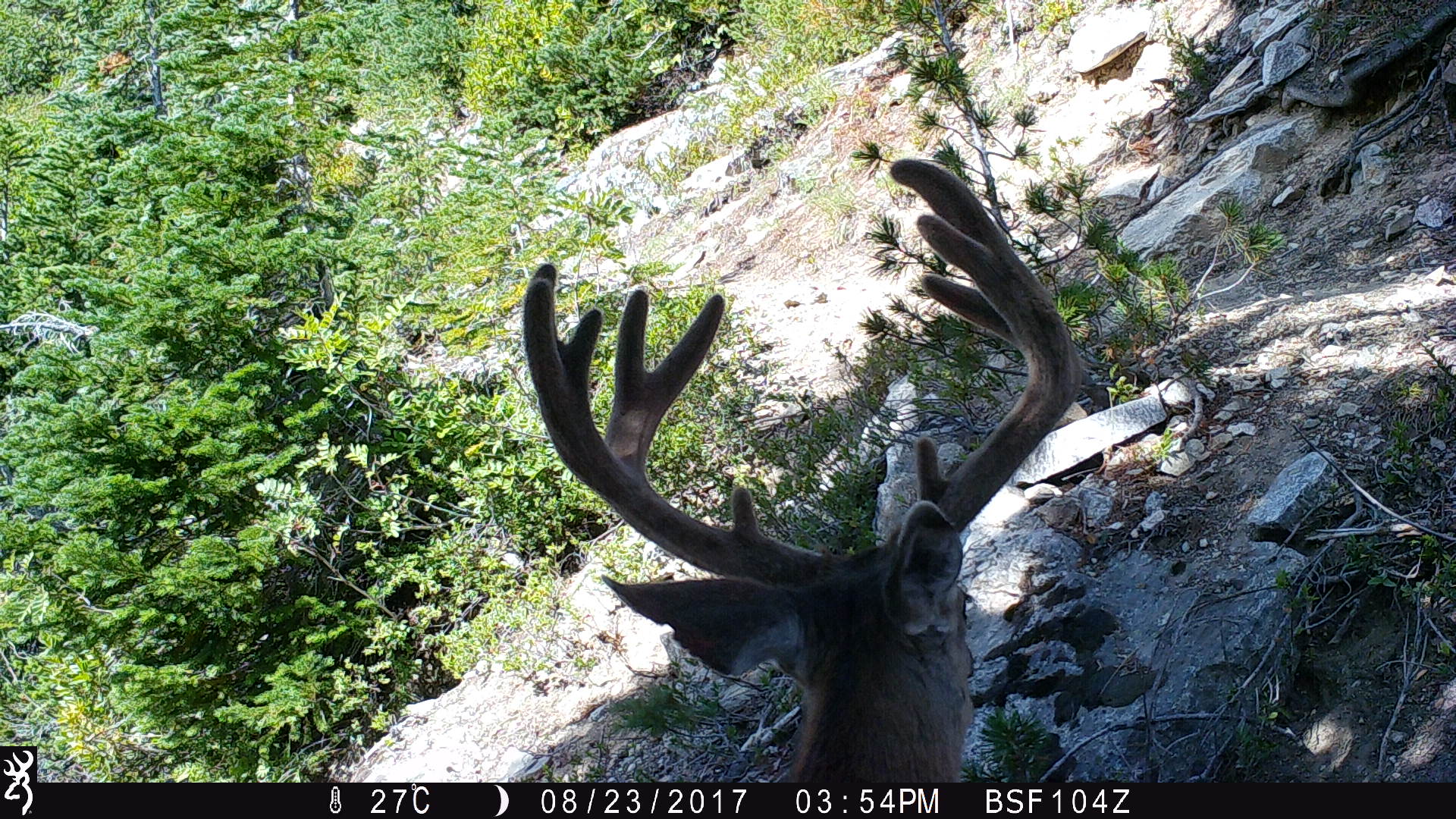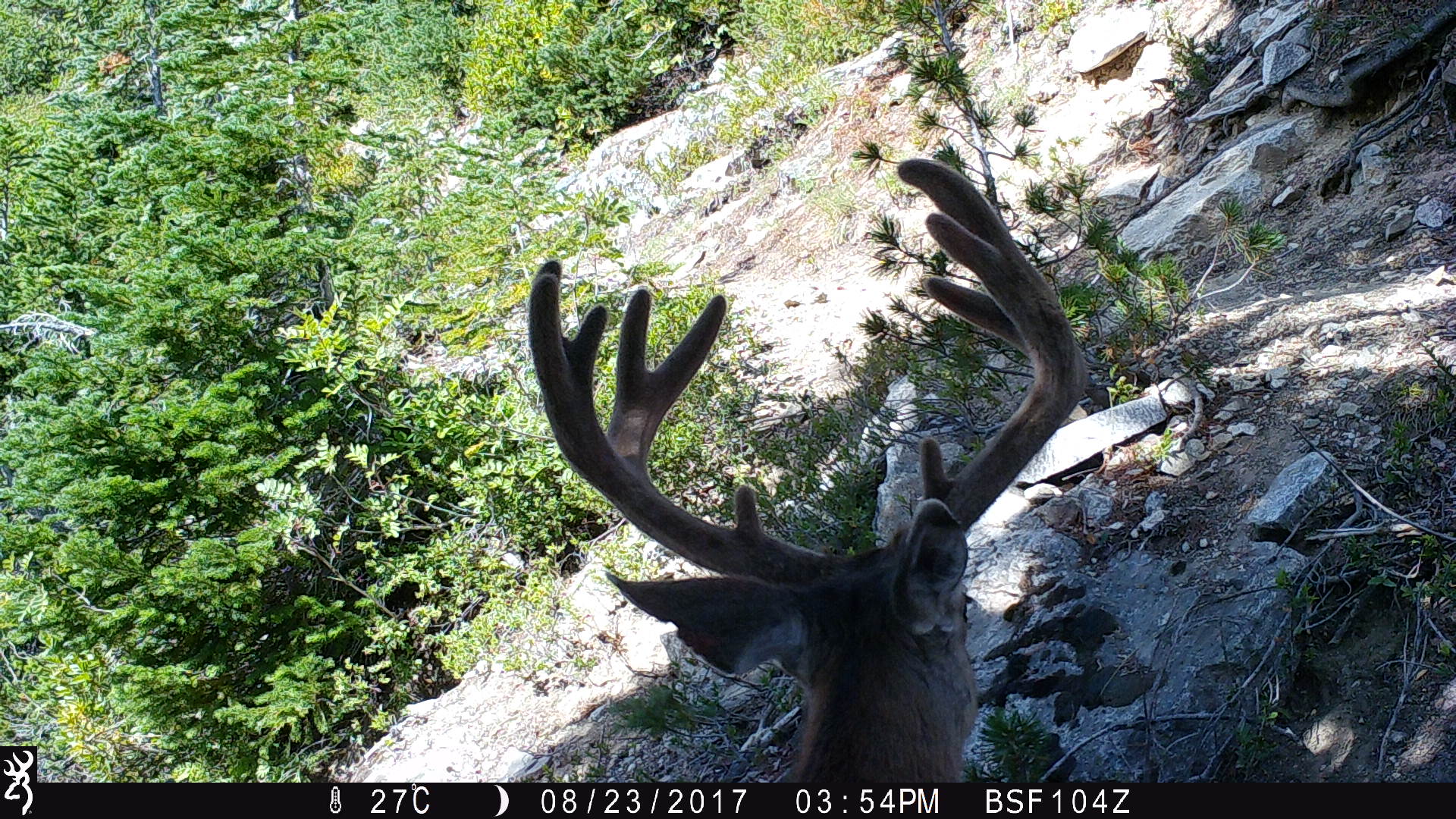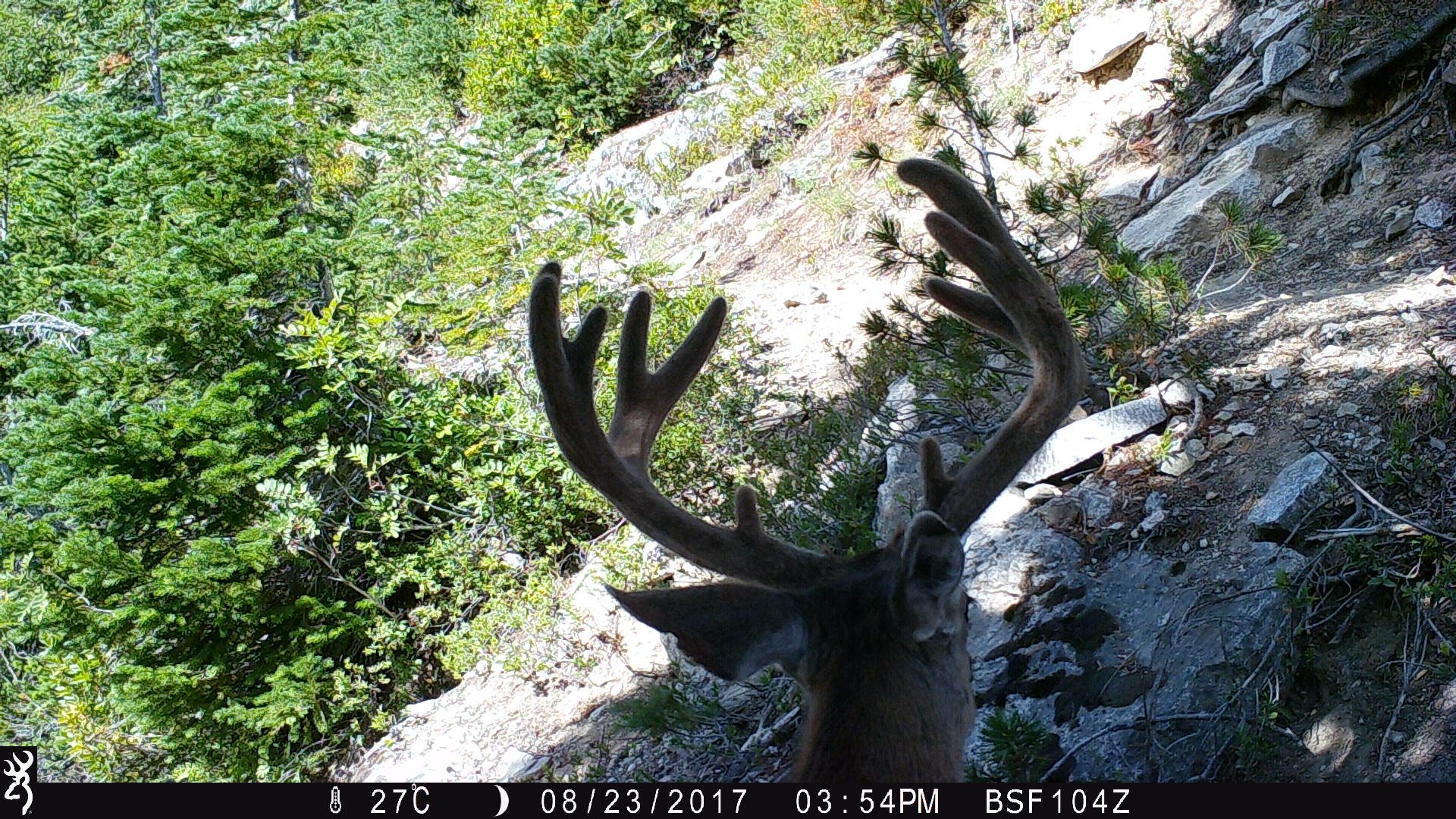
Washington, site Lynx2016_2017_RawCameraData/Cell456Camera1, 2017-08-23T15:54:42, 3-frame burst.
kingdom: Animalia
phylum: Chordata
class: Mammalia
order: Artiodactyla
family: Cervidae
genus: Odocoileus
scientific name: Odocoileus hemionus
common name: mule deer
Odocoileus hemionus (mule deer). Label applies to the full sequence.